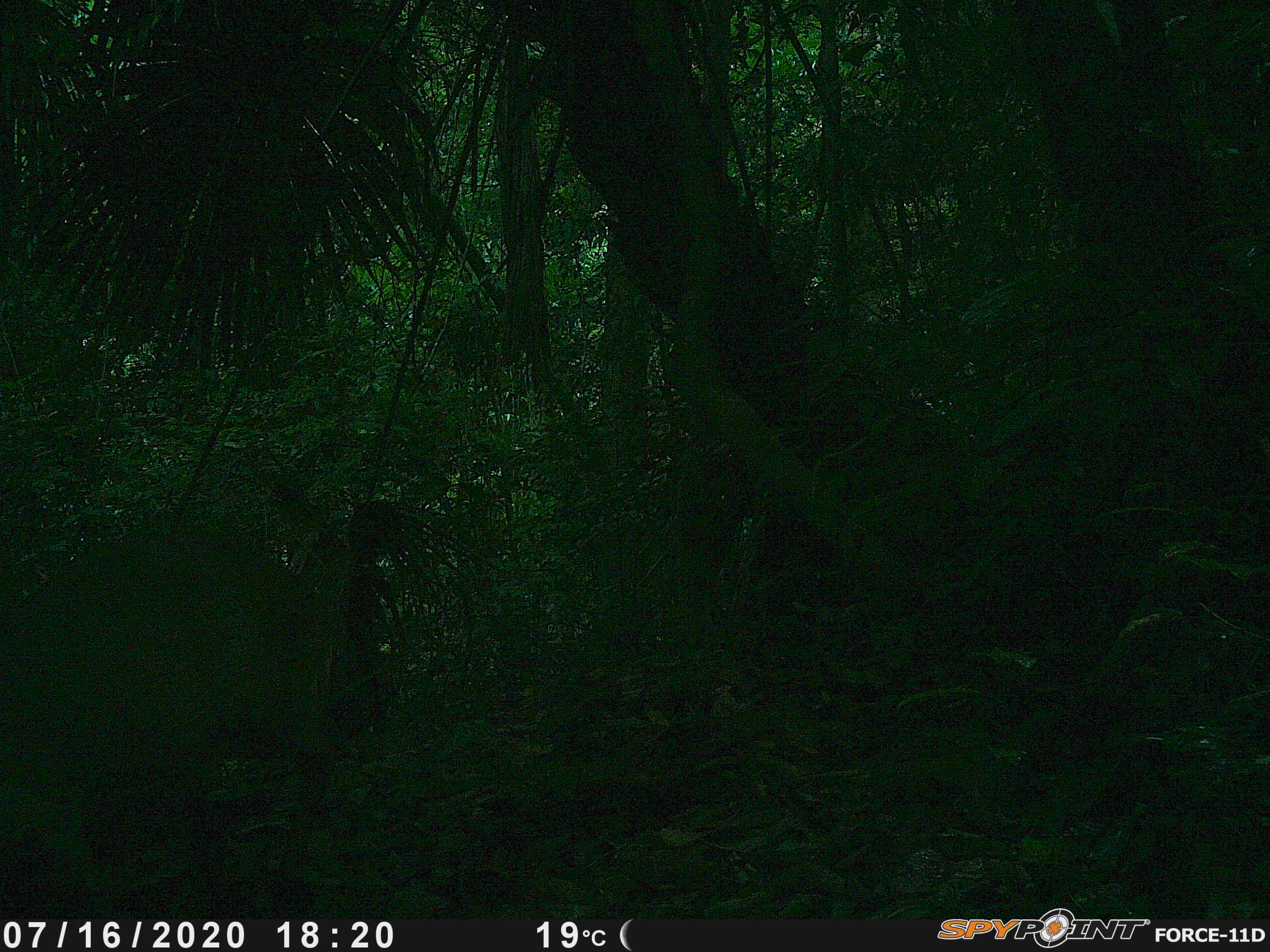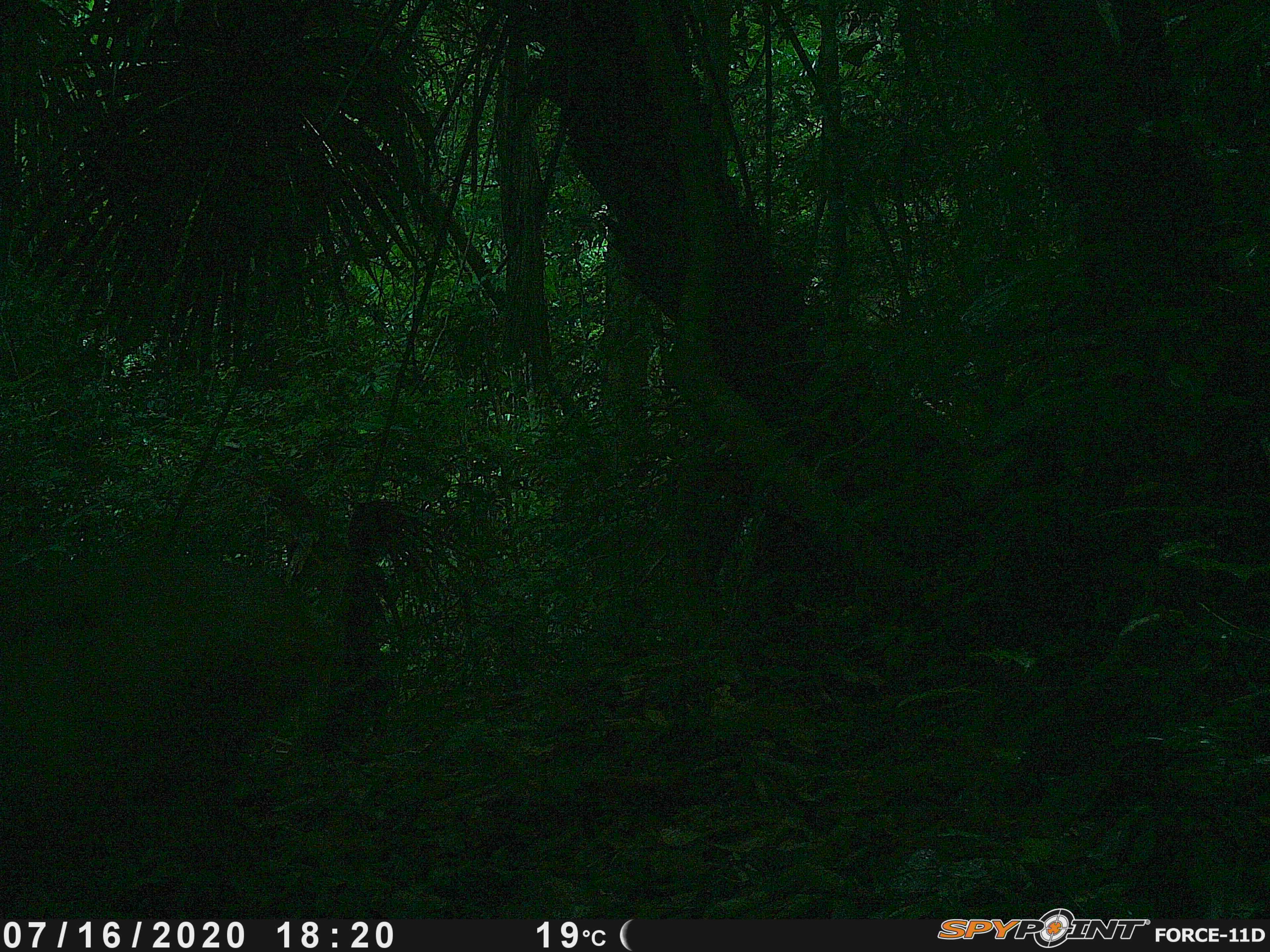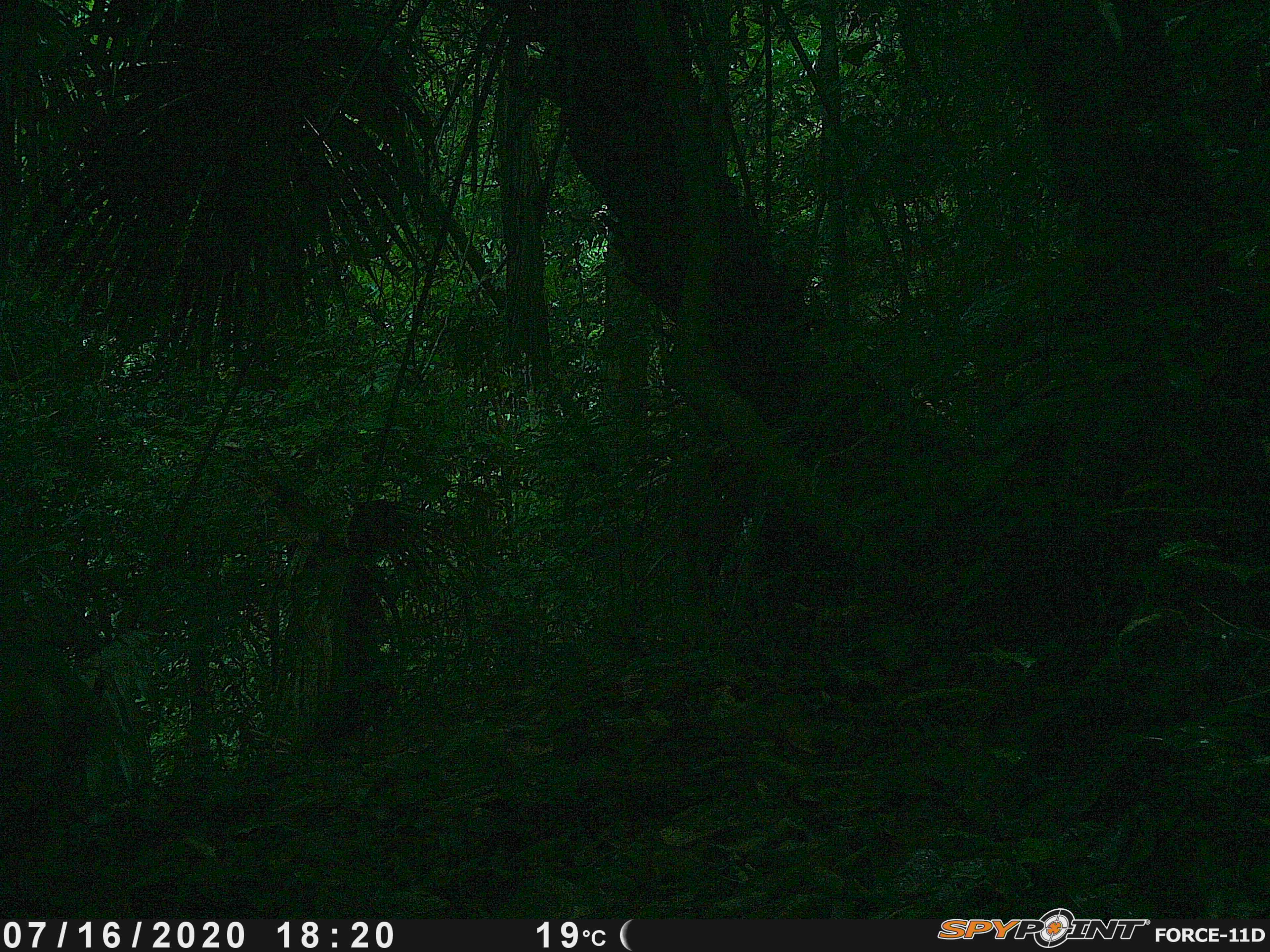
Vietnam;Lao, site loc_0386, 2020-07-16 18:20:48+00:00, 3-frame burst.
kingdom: Animalia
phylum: Chordata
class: Mammalia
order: Artiodactyla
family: Cervidae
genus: Muntiacus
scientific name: Muntiacus vuquangensis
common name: large-antlered muntjac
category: large antlered muntjac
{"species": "large antlered muntjac (large-antlered muntjac) (Muntiacus vuquangensis)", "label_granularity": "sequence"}